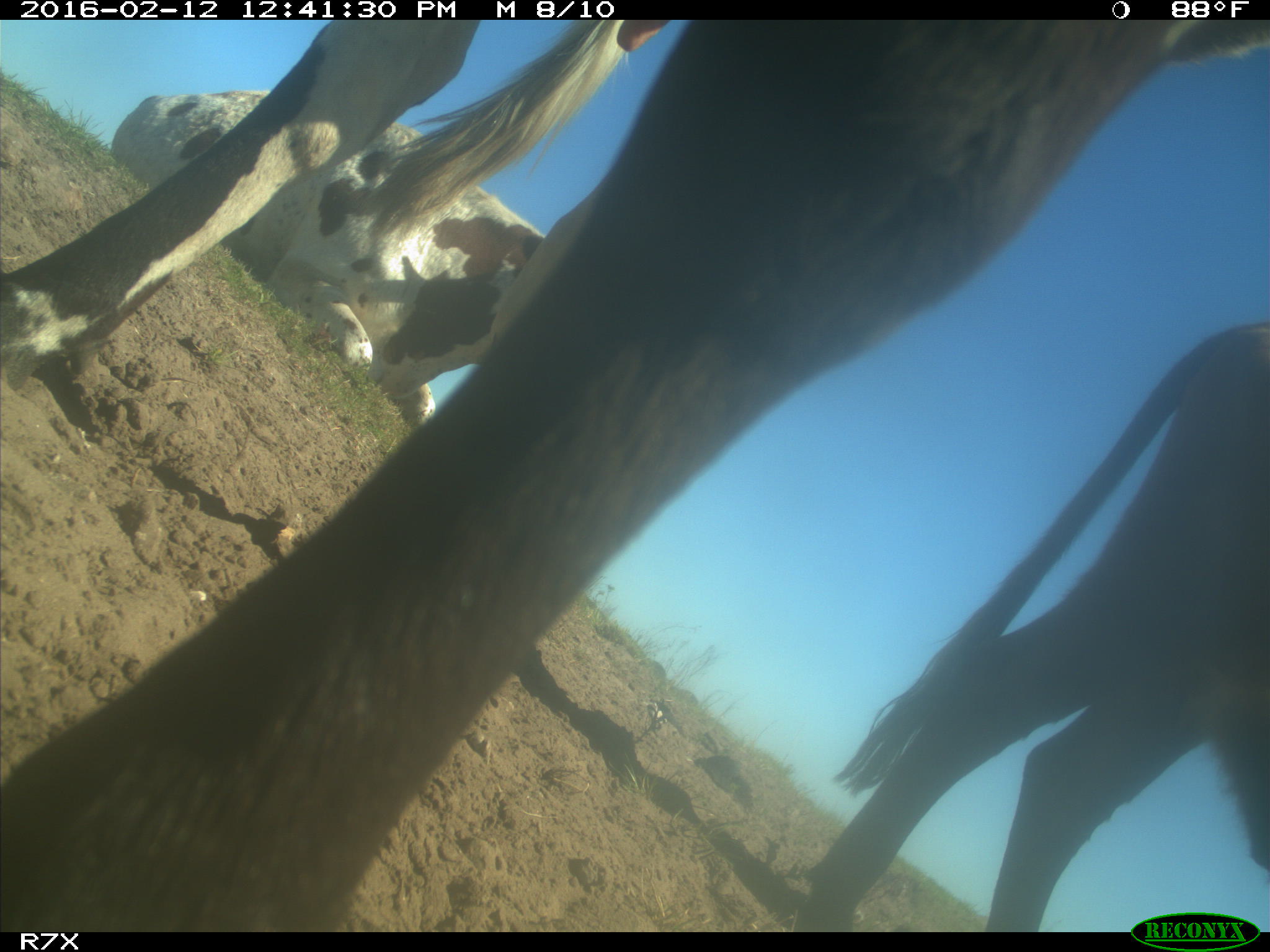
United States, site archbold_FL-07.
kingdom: Animalia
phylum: Chordata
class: Mammalia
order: Artiodactyla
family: Bovidae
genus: Bos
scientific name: Bos taurus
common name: domestic cow